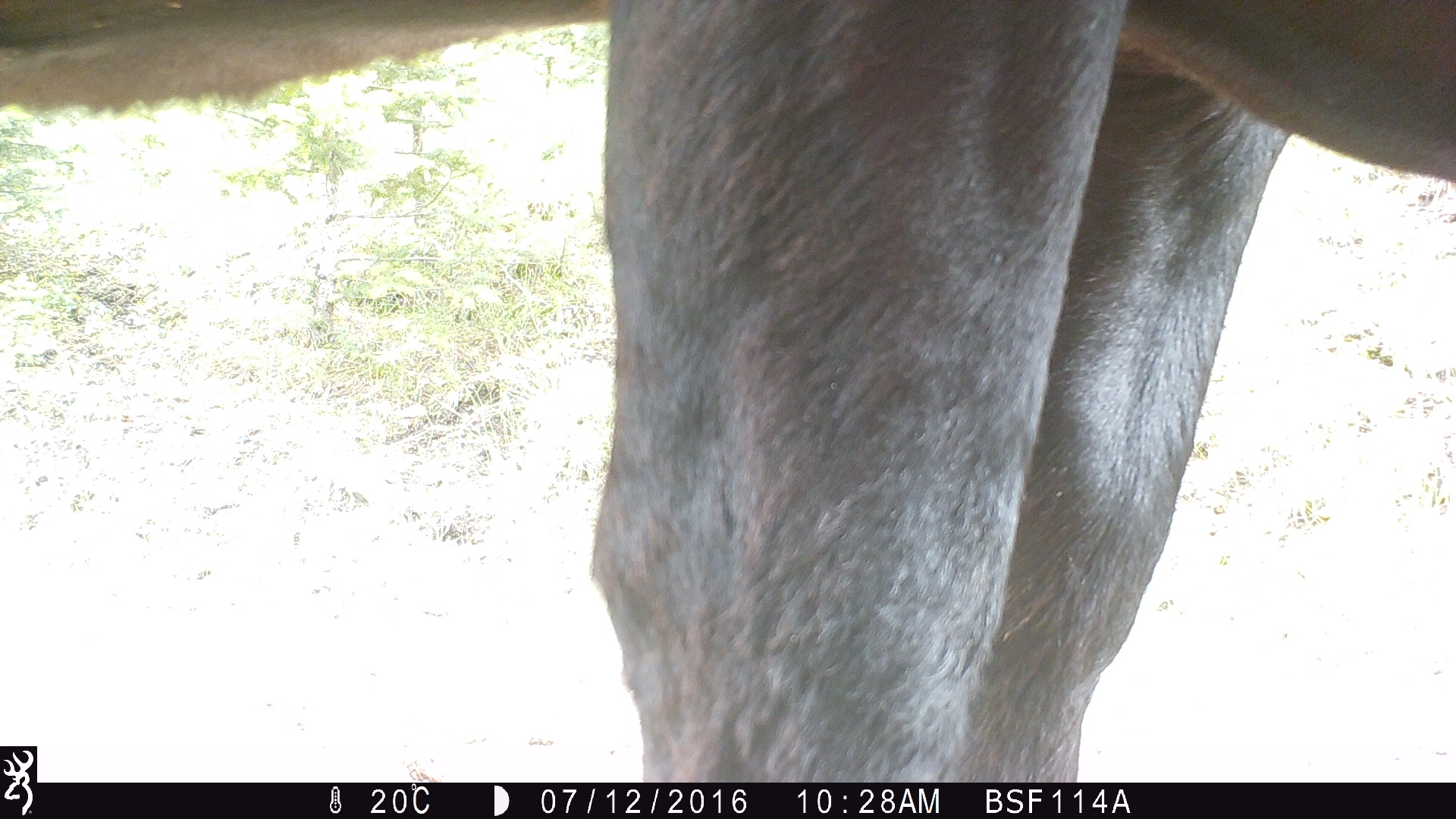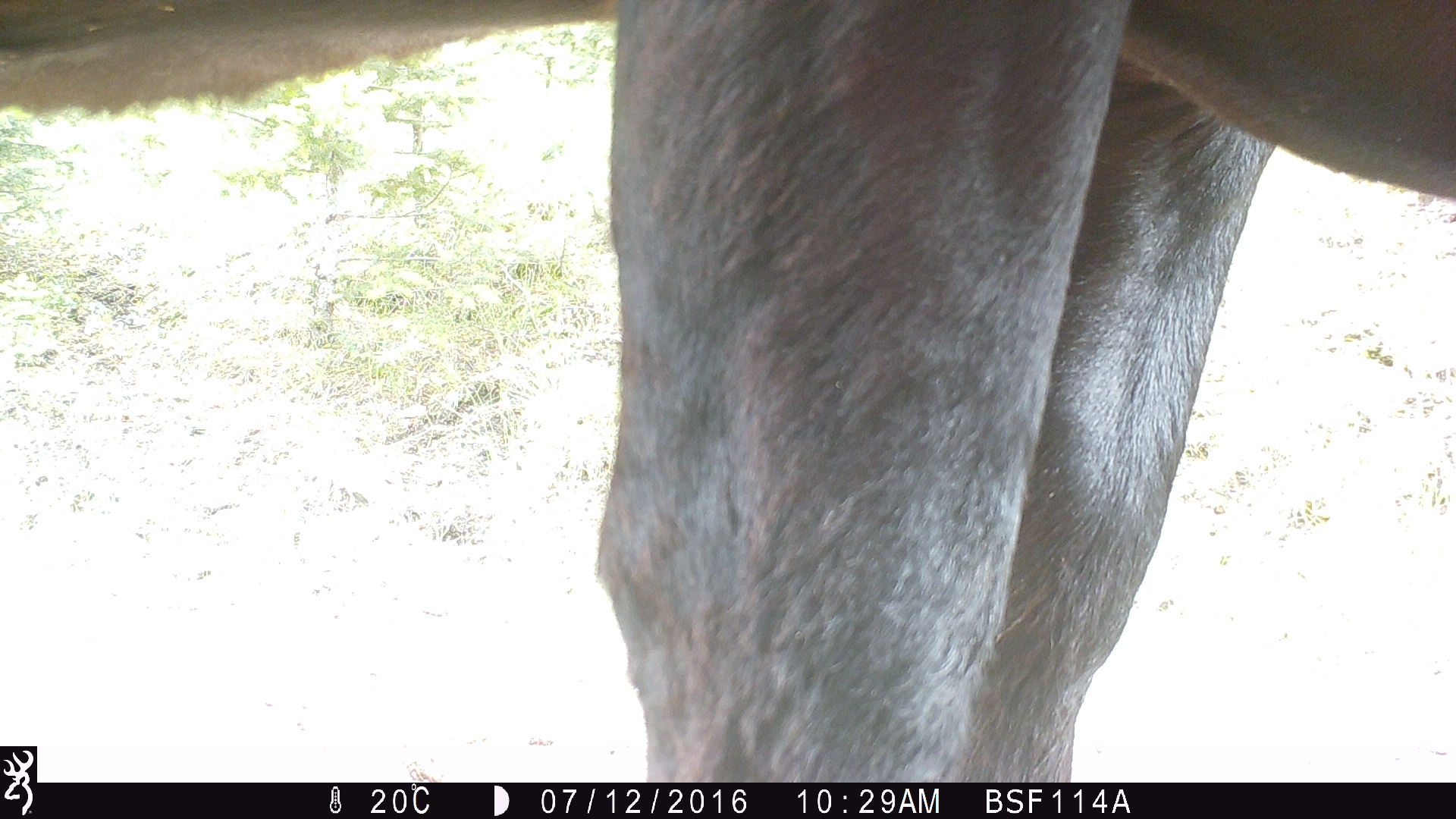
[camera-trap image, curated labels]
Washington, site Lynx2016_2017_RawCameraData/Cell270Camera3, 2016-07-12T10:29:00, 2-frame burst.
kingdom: Animalia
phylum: Chordata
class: Mammalia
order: Artiodactyla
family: Bovidae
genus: Bos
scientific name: Bos taurus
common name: domestic cattle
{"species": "domestic cattle (Bos taurus)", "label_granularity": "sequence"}